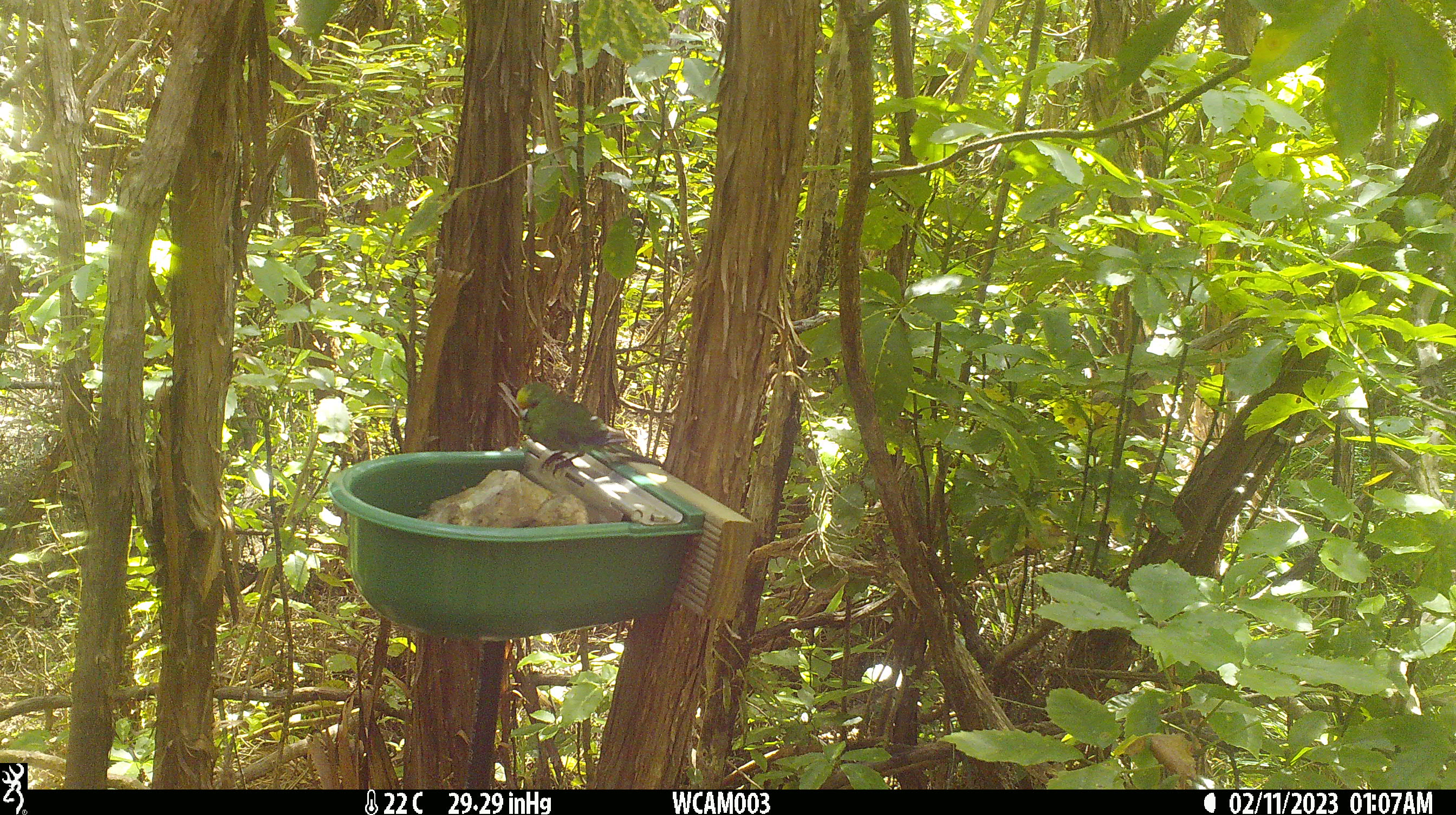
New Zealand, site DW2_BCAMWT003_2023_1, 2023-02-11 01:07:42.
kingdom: Animalia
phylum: Chordata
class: Aves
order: Psittaciformes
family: Psittaculidae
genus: Cyanoramphus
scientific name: Cyanoramphus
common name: parakeet